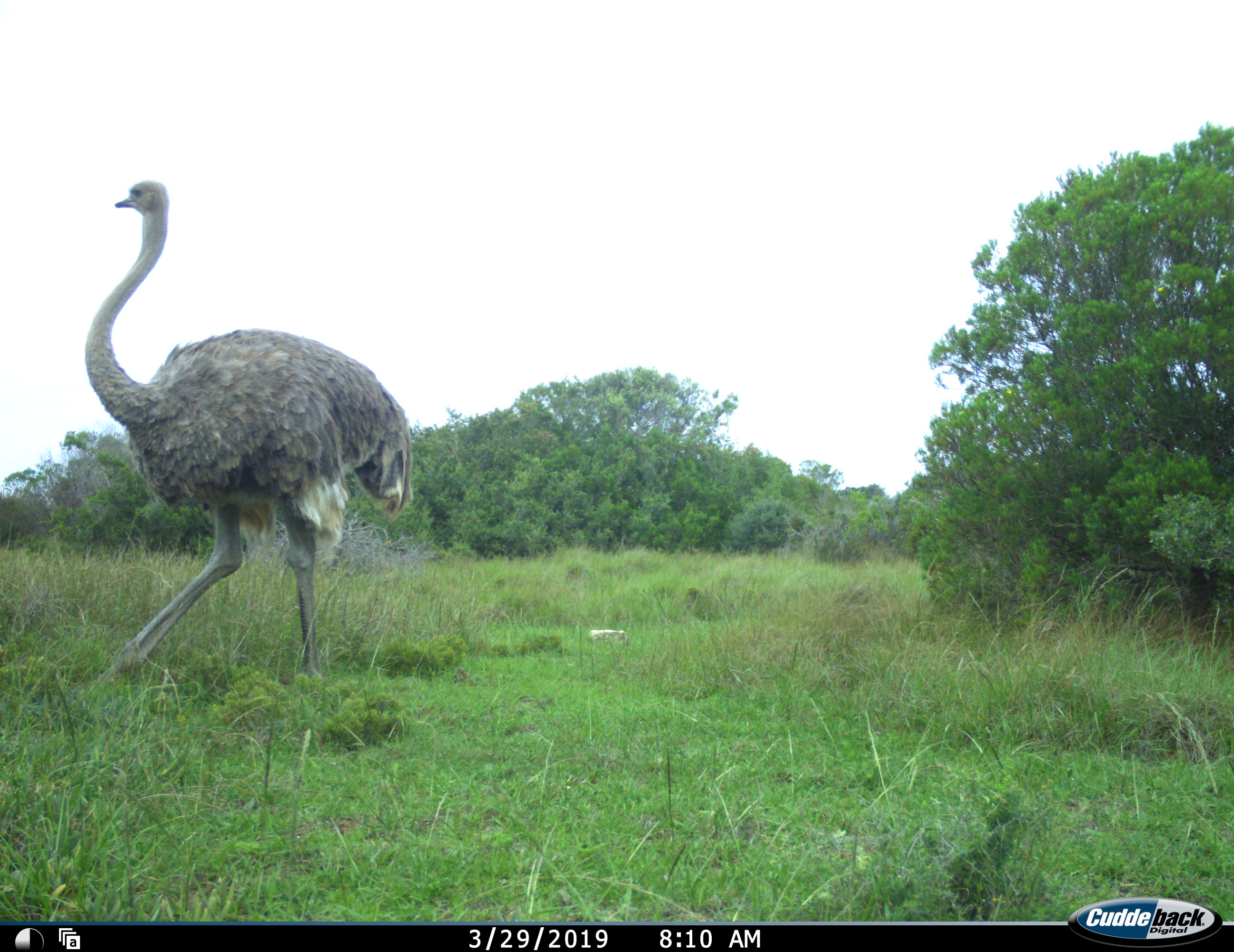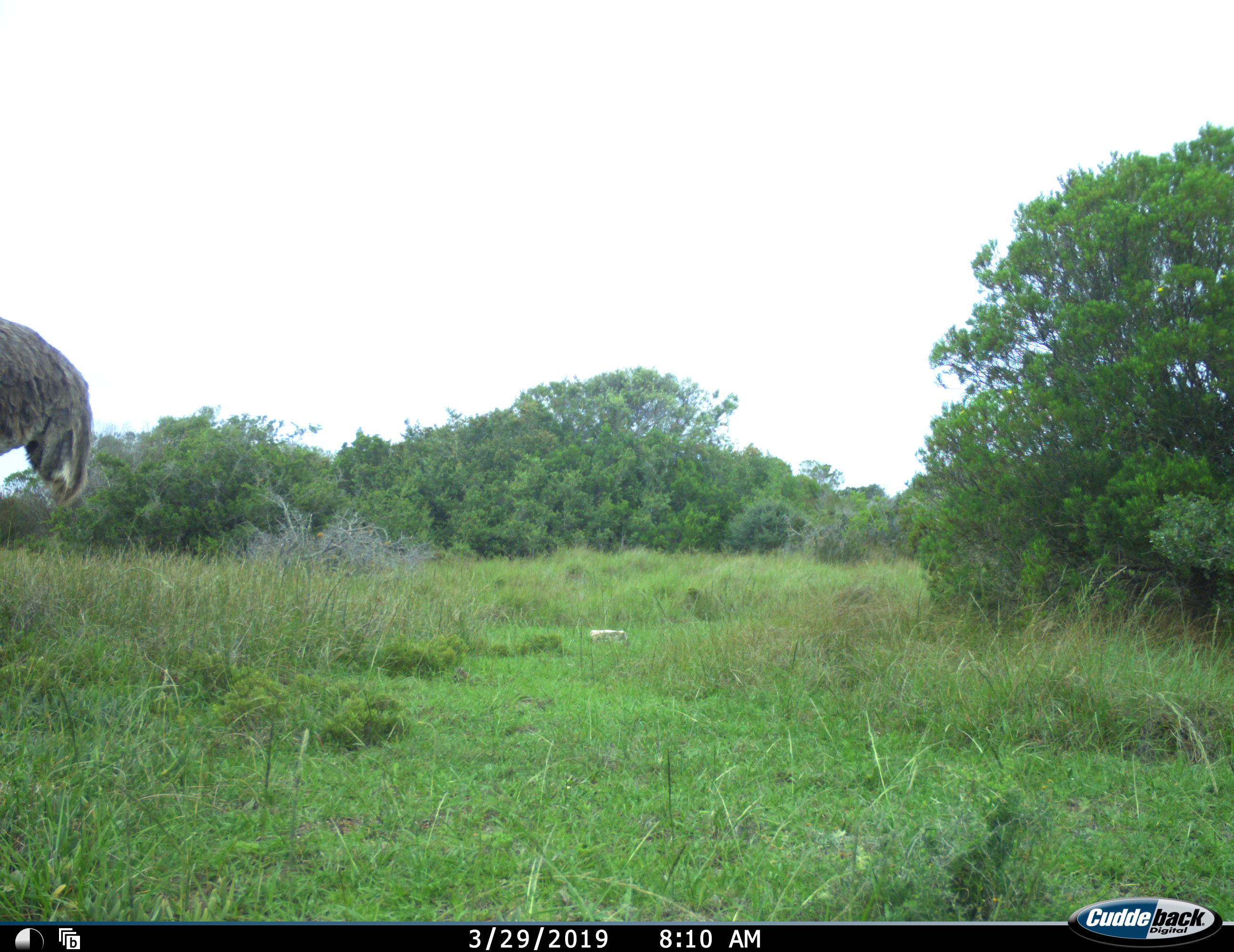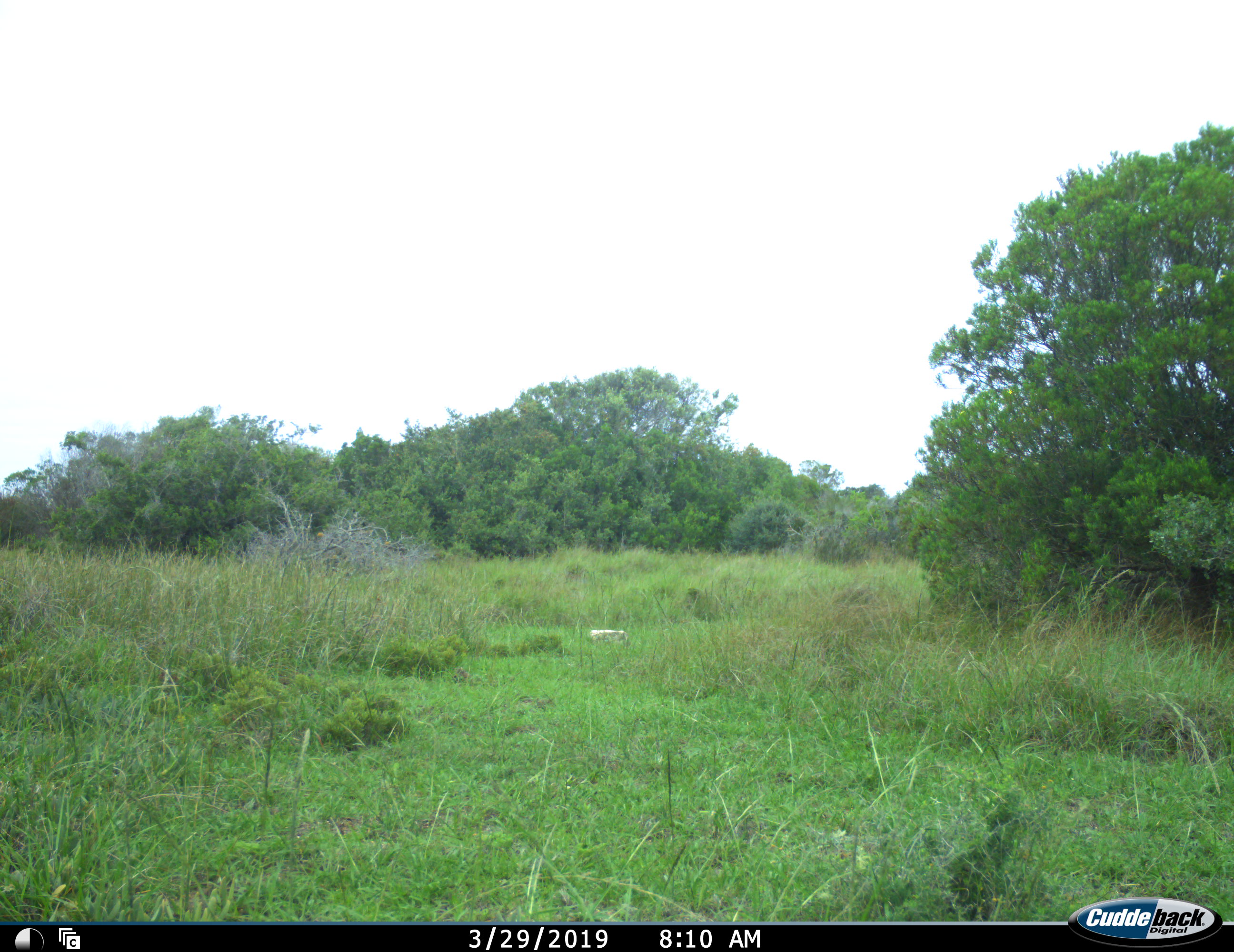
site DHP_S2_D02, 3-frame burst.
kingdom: Animalia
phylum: Chordata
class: Aves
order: Struthioniformes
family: Struthionidae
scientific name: Struthionidae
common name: ostrich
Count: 1.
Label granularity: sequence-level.